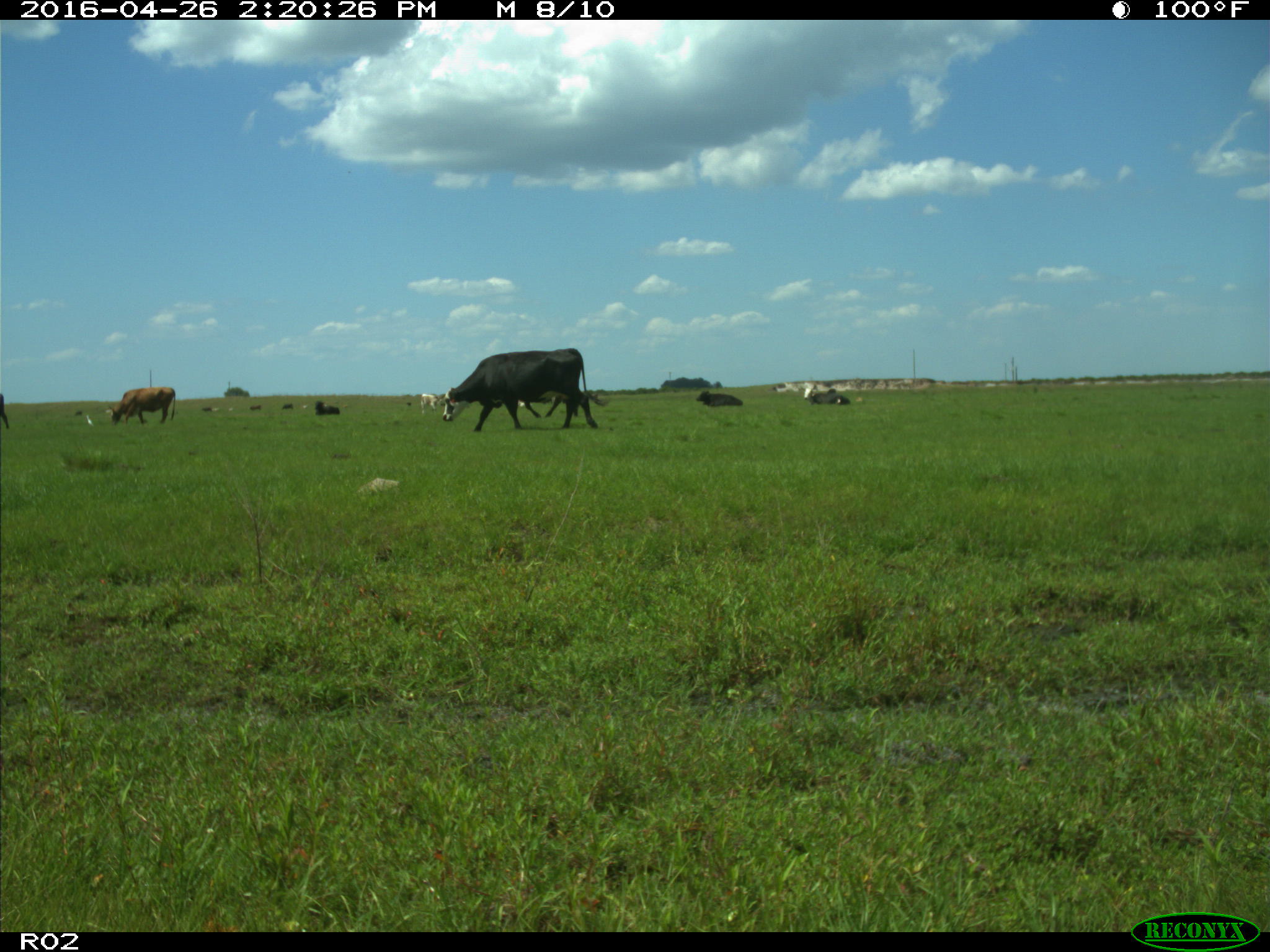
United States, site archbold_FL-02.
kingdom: Animalia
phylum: Chordata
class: Mammalia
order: Artiodactyla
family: Bovidae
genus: Bos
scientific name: Bos taurus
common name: domestic cow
Bos taurus (domestic cow).